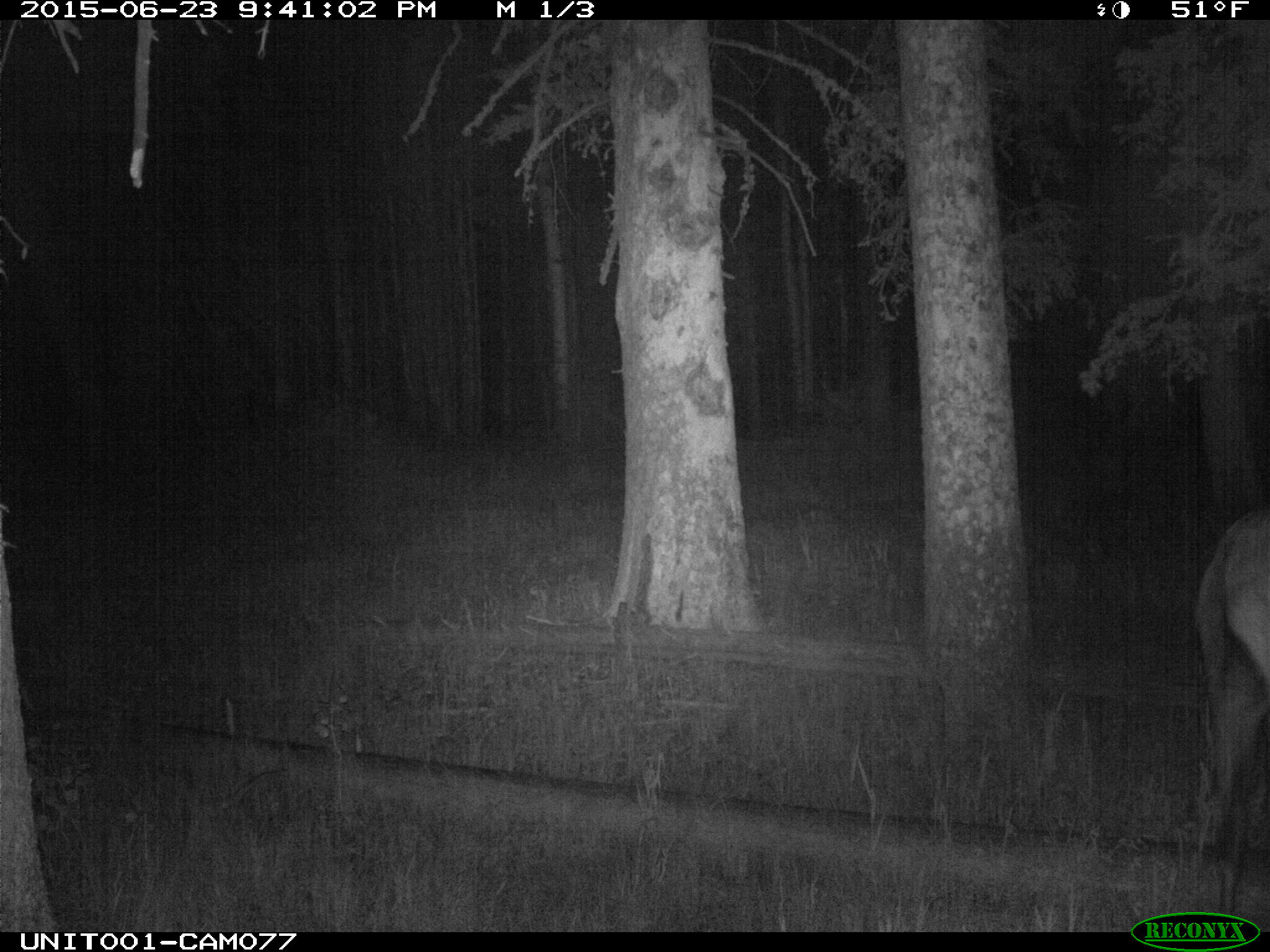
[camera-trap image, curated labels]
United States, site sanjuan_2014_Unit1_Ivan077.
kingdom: Animalia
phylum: Chordata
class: Mammalia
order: Artiodactyla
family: Cervidae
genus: Cervus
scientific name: Cervus elaphus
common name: red deer